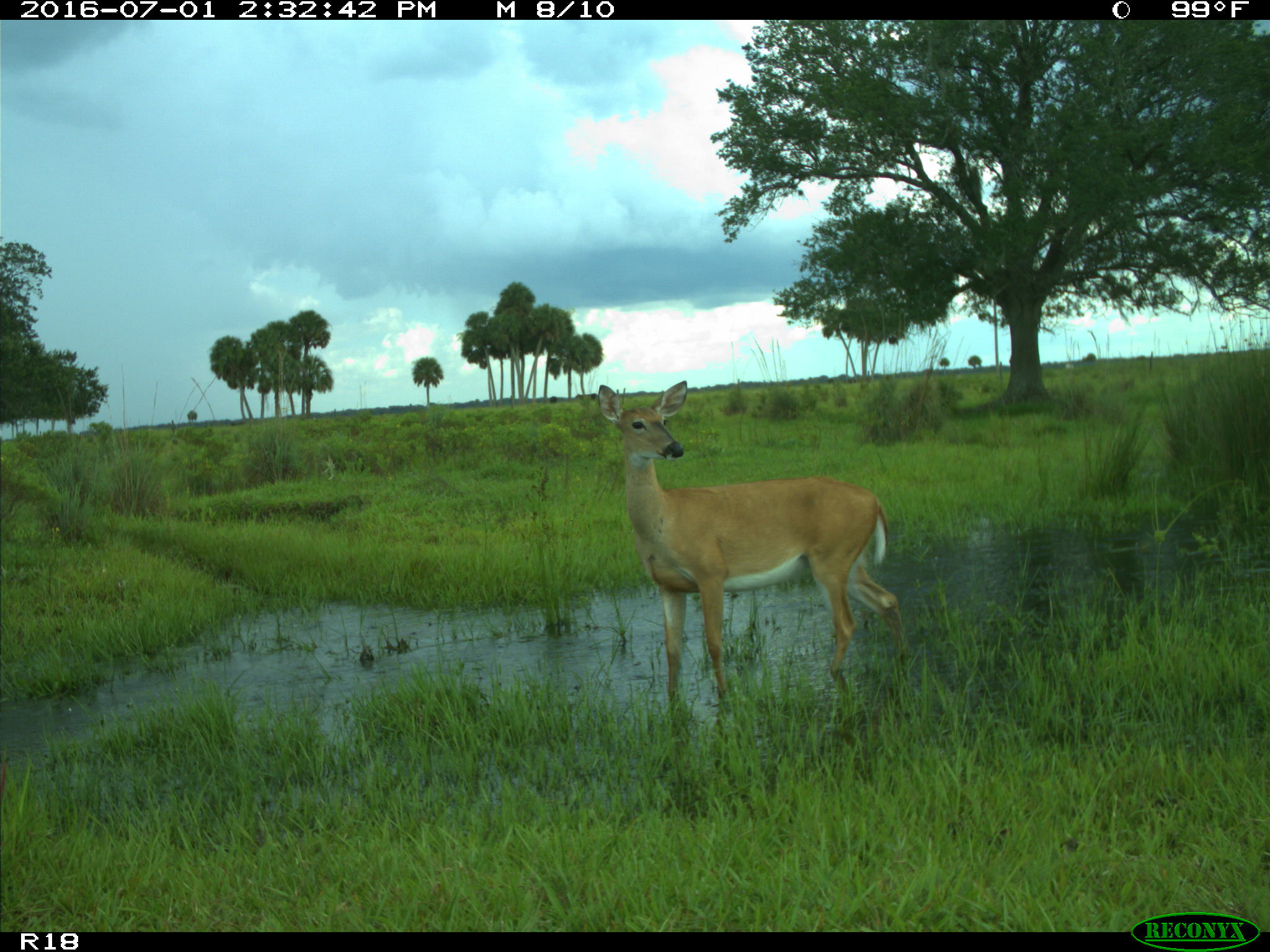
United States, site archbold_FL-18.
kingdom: Animalia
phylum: Chordata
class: Mammalia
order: Artiodactyla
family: Cervidae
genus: Odocoileus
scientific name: Odocoileus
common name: deer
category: unidentified deer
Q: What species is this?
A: Unidentified deer (deer) (Odocoileus).